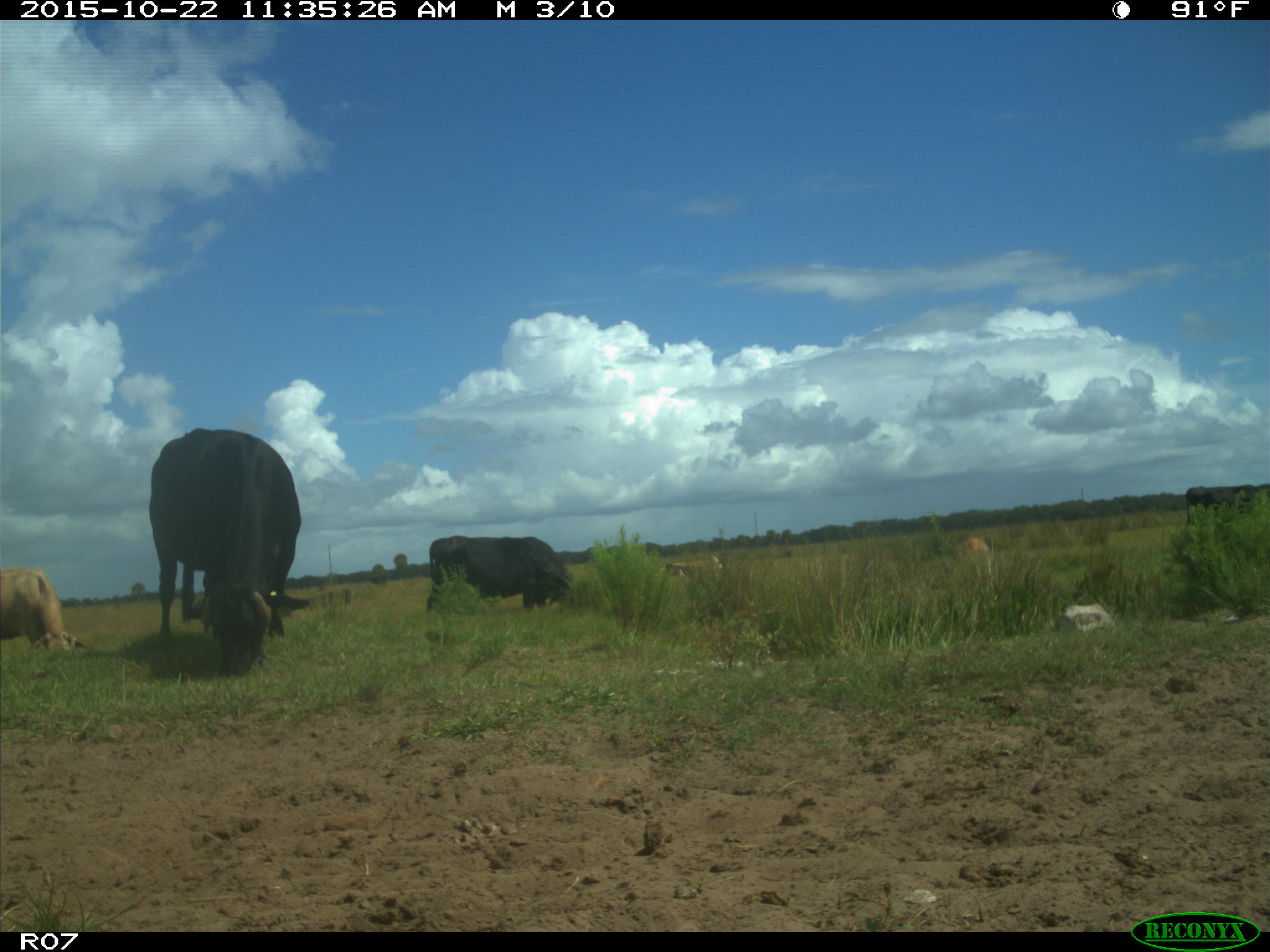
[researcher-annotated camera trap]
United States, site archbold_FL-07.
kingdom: Animalia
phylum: Chordata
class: Mammalia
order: Artiodactyla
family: Bovidae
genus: Bos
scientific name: Bos taurus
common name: domestic cow